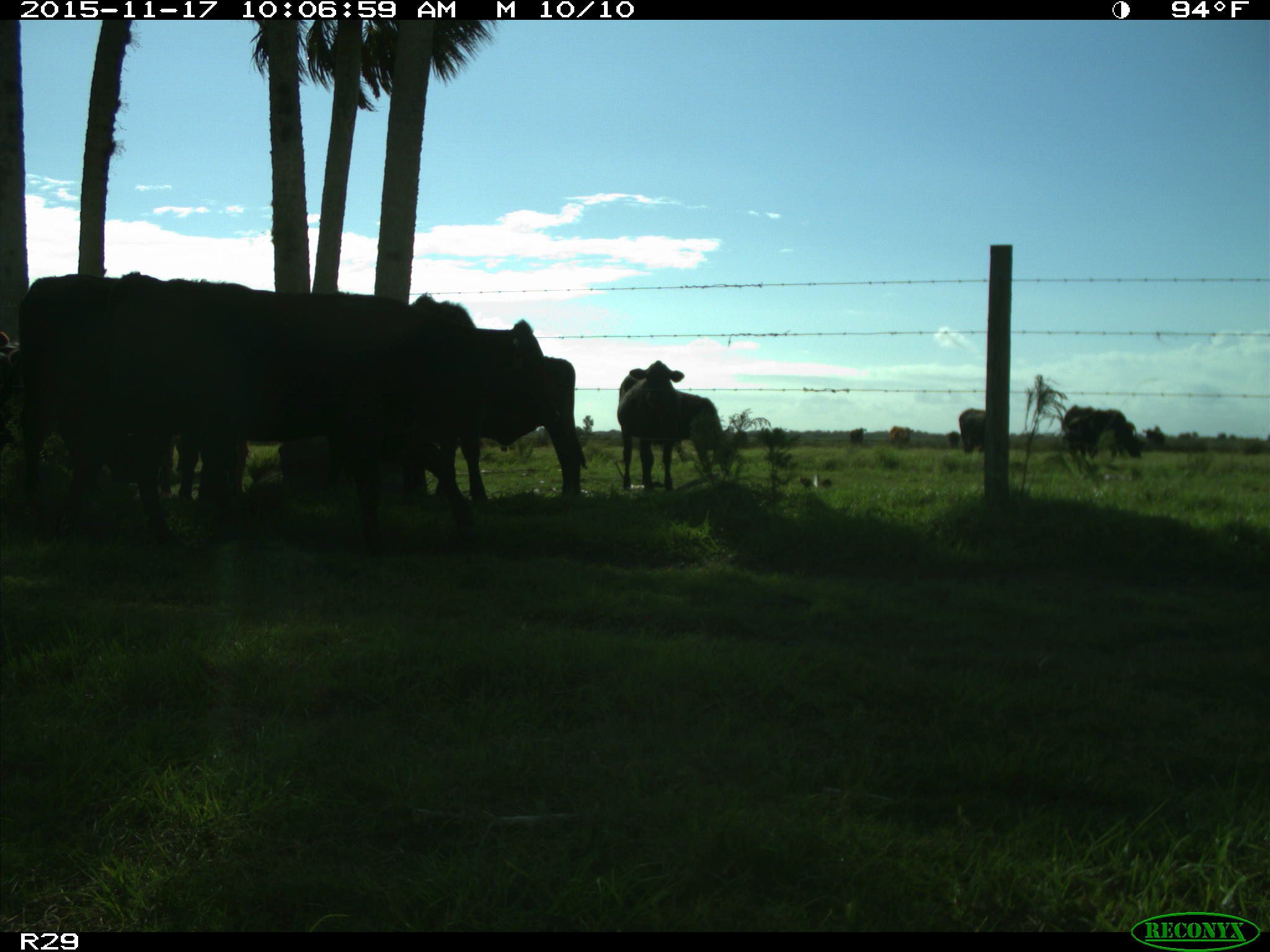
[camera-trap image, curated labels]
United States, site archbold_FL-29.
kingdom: Animalia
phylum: Chordata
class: Mammalia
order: Artiodactyla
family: Bovidae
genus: Bos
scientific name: Bos taurus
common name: domestic cow